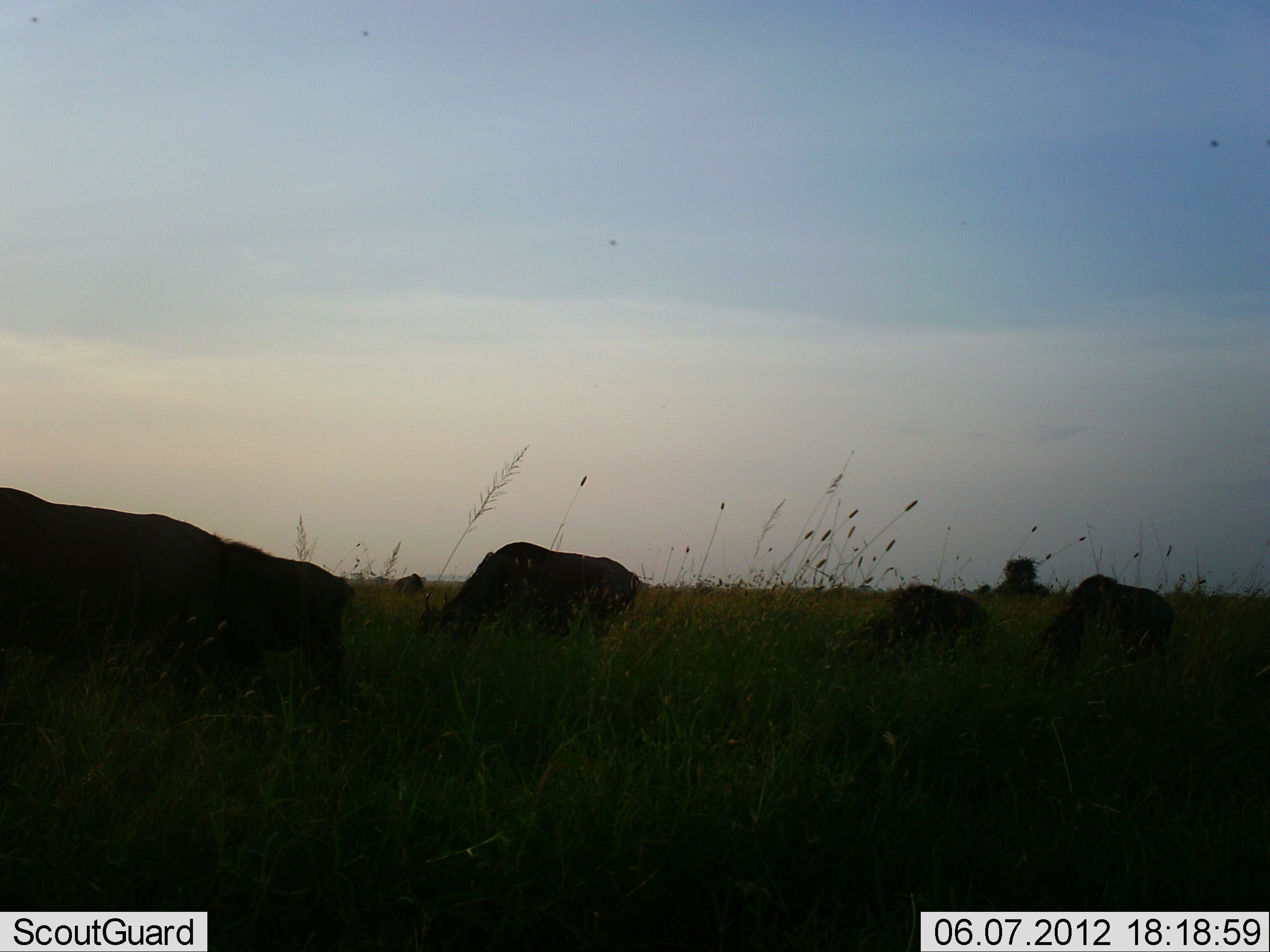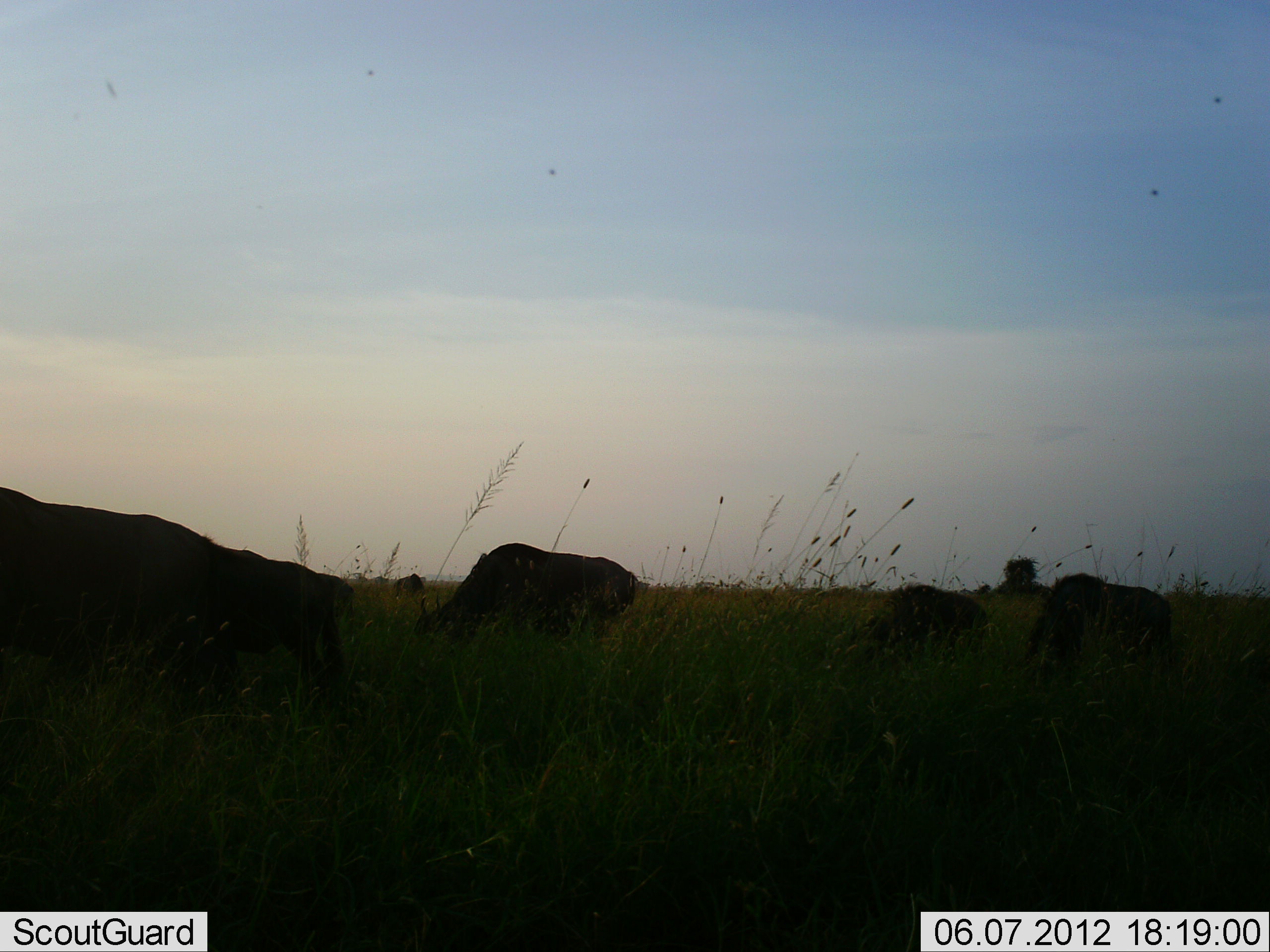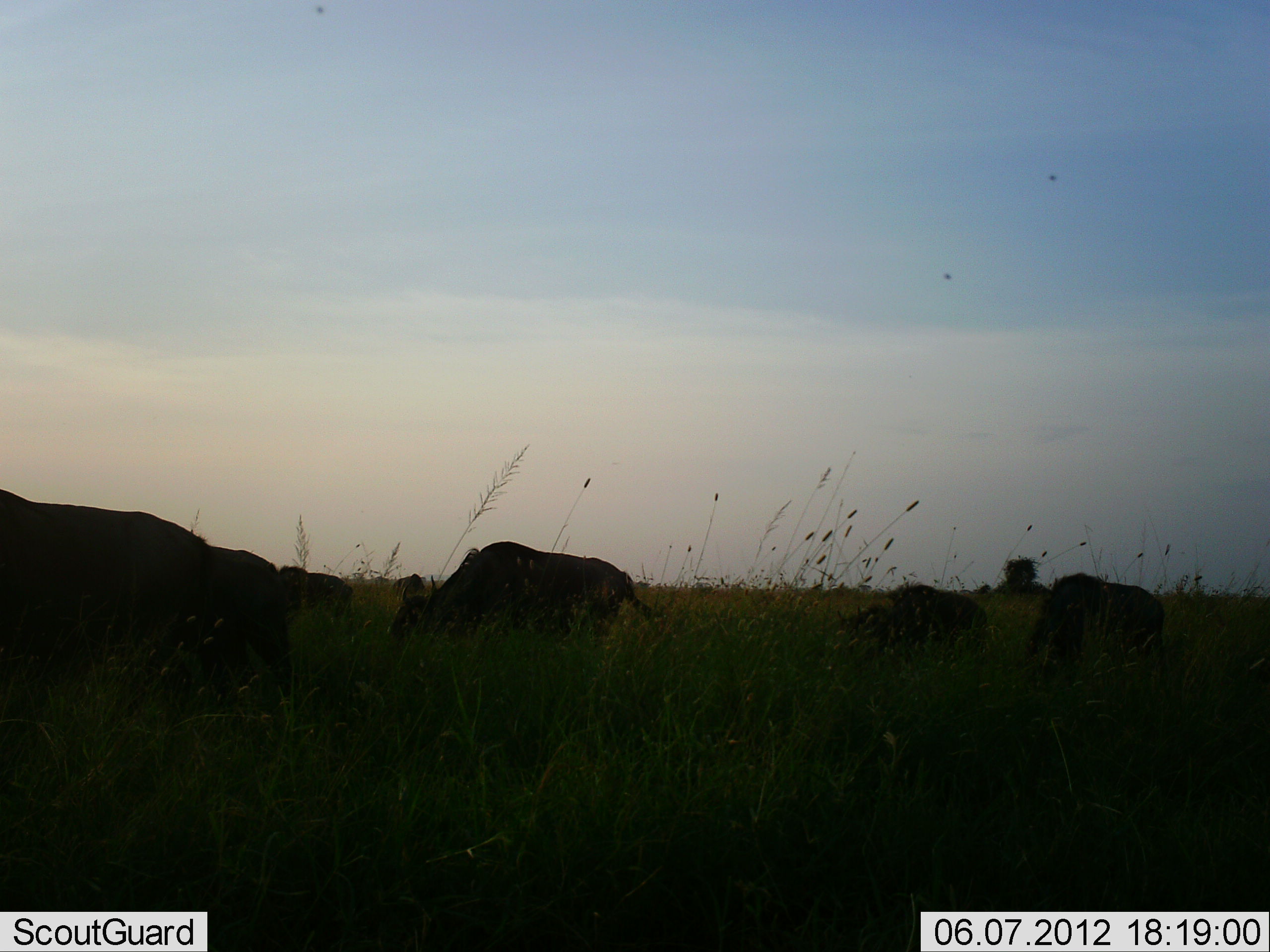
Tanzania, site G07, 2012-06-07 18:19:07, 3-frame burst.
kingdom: Animalia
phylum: Chordata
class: Mammalia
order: Artiodactyla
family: Bovidae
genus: Connochaetes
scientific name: Connochaetes taurinus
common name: blue wildebeest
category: wildebeest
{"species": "wildebeest (blue wildebeest) (Connochaetes taurinus)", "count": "7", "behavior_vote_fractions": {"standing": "20%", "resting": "20%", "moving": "20%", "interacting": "0%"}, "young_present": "10%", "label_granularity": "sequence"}